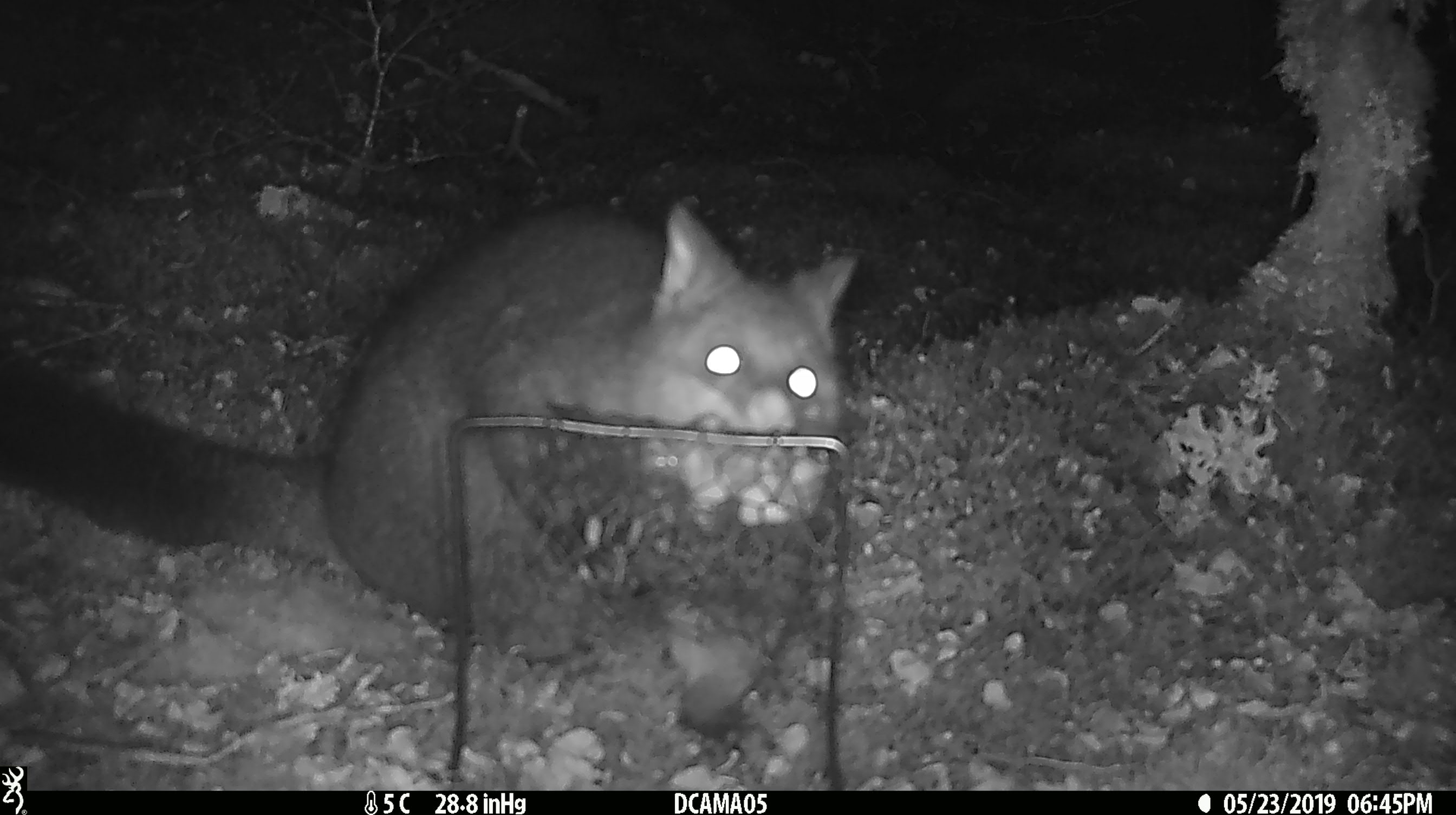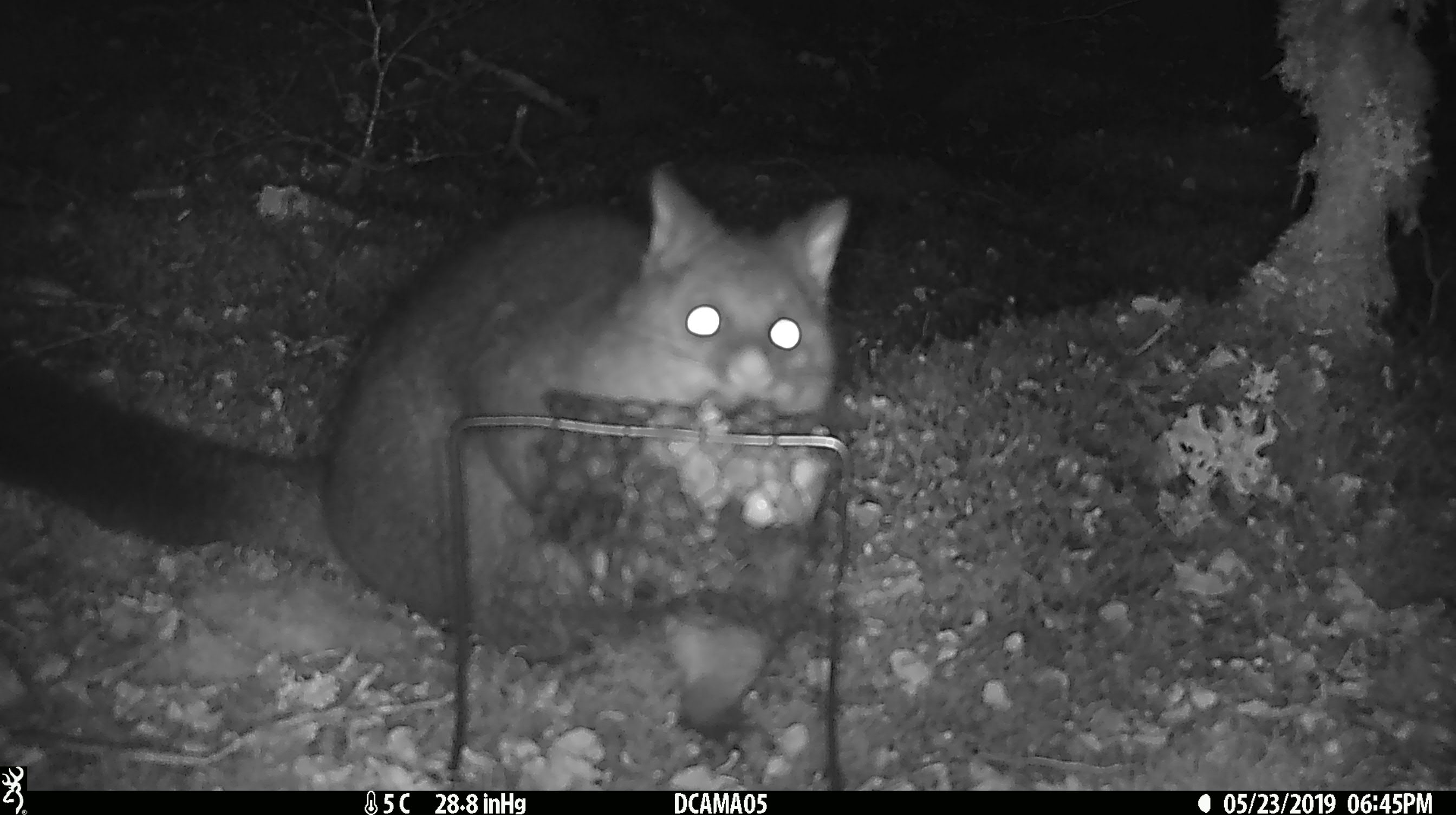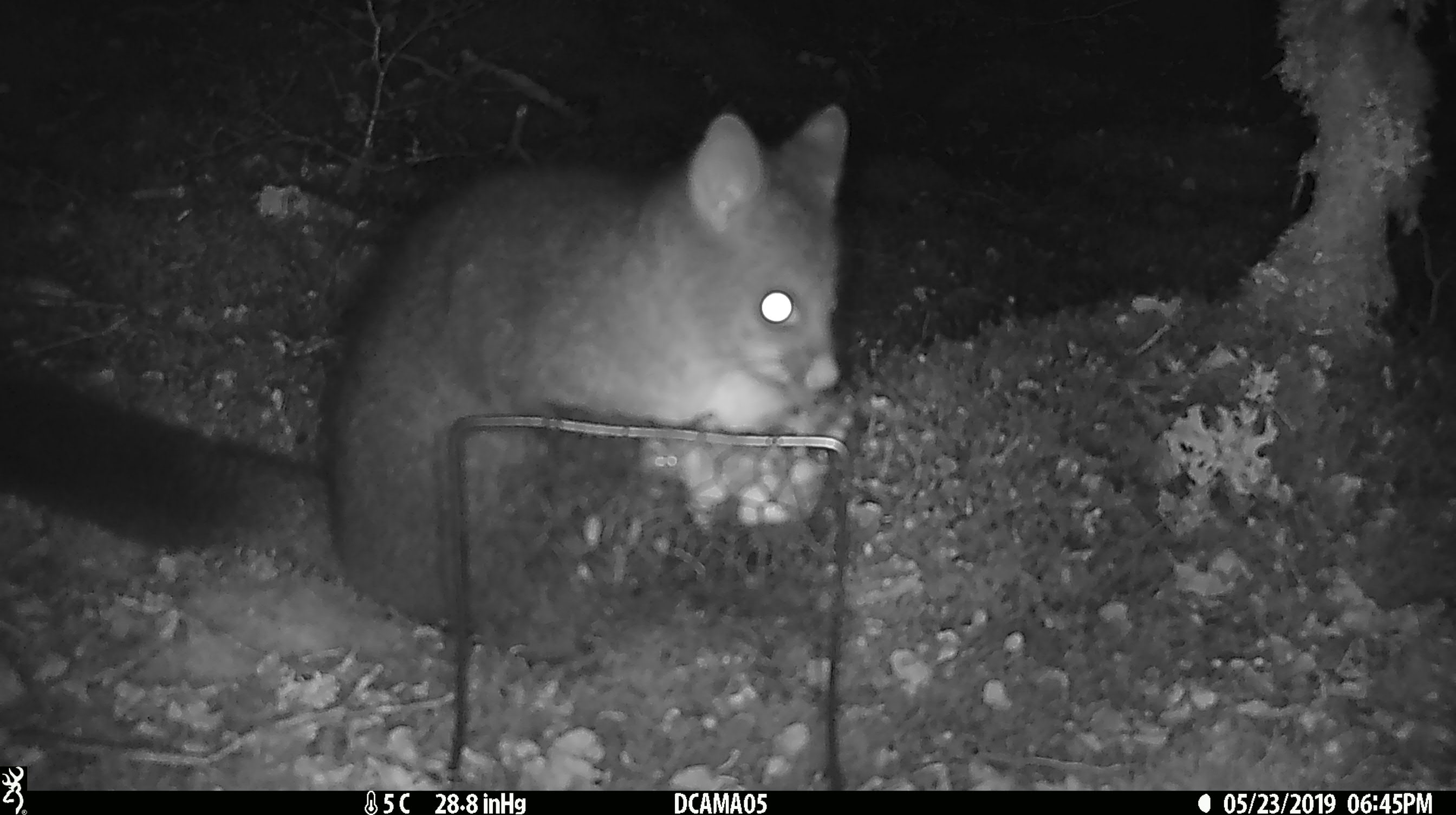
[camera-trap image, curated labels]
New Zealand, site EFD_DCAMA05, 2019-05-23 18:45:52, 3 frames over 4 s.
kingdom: Animalia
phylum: Chordata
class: Mammalia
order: Diprotodontia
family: Phalangeridae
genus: Trichosurus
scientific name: Trichosurus vulpecula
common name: common brushtail possum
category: possum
Possum (common brushtail possum) (Trichosurus vulpecula).